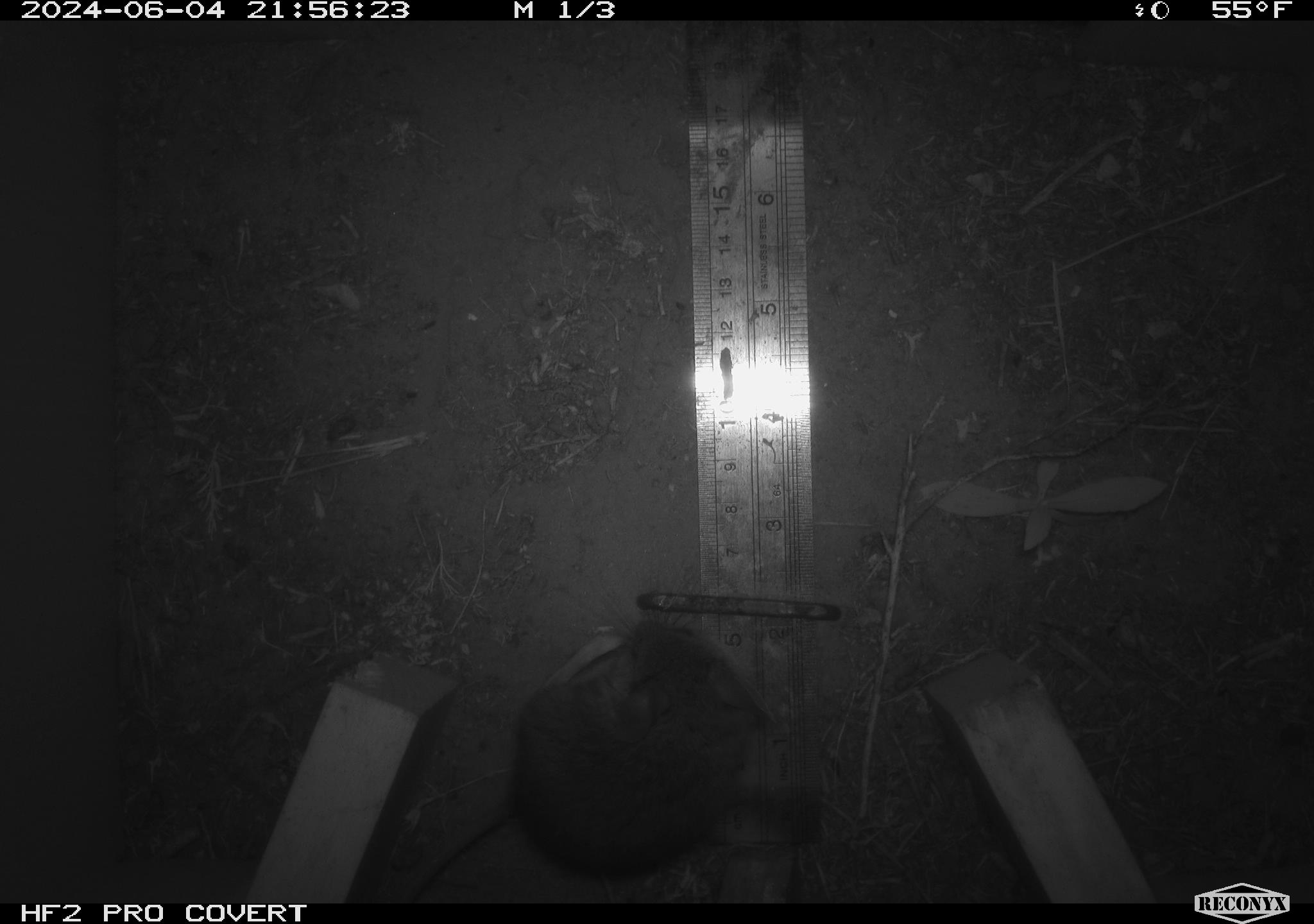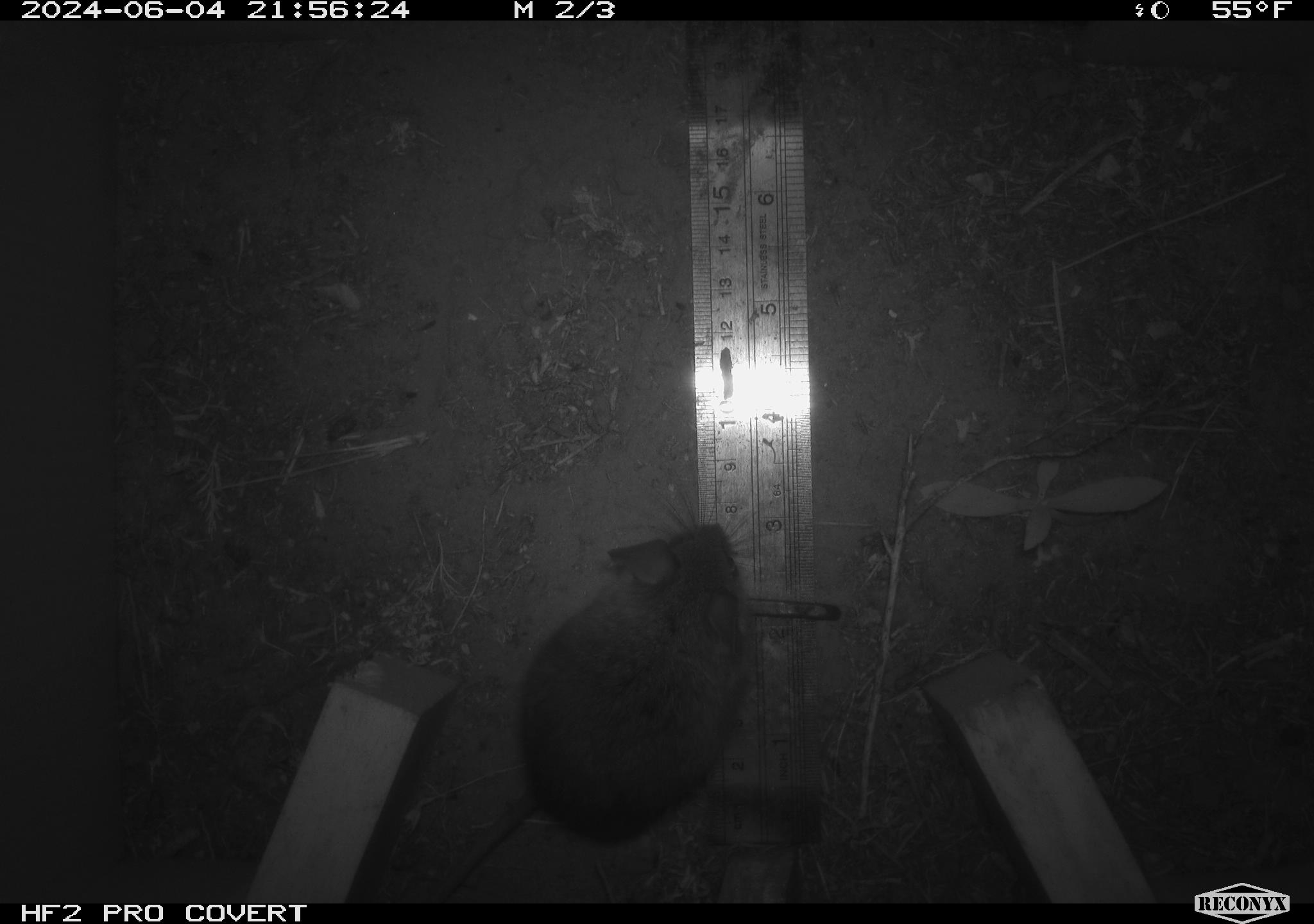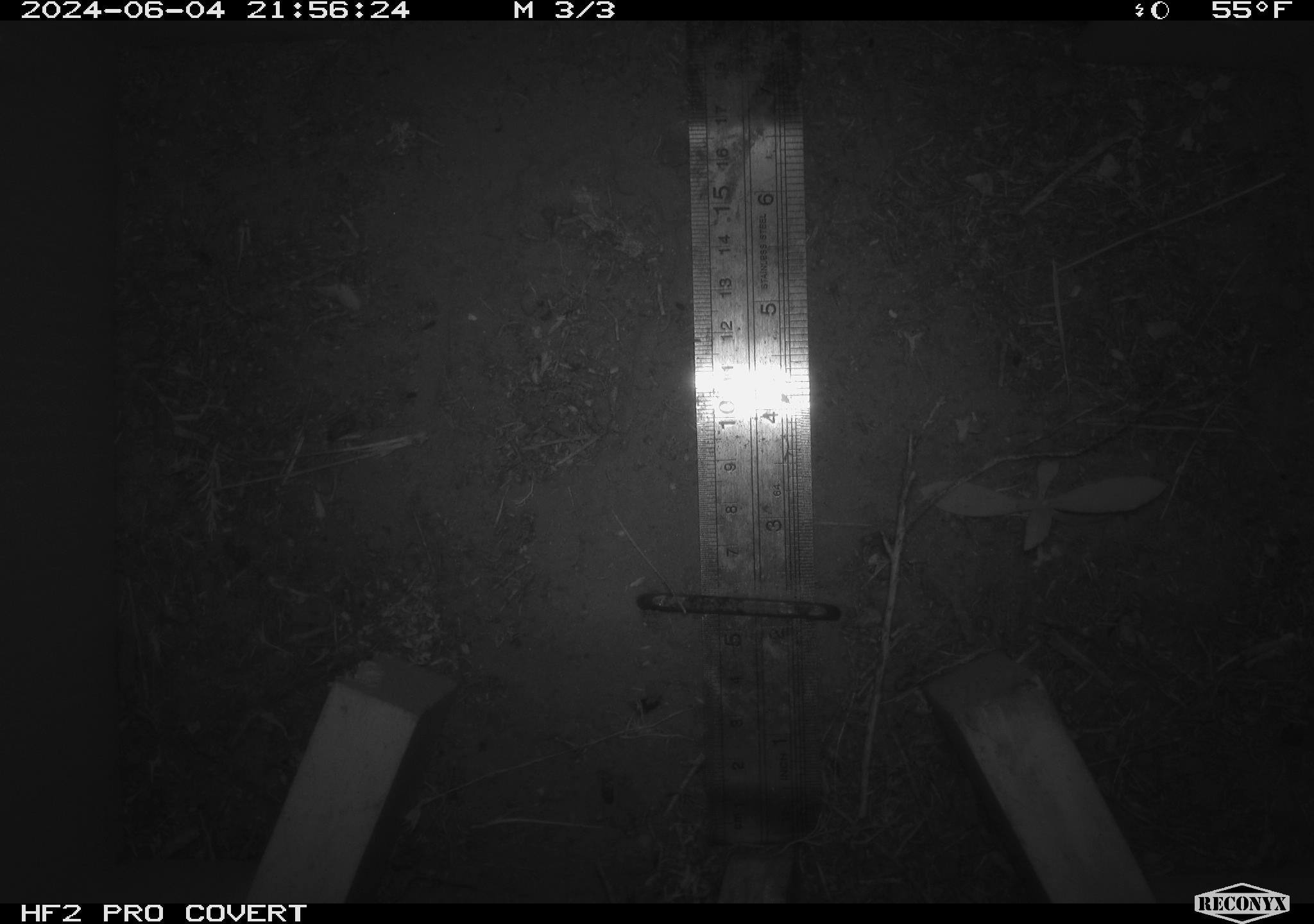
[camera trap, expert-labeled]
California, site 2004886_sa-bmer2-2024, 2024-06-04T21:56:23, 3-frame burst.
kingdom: Animalia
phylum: Chordata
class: Mammalia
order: Rodentia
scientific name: Rodentia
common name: woodrat or rat or mouse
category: woodrat or rat or mouse species